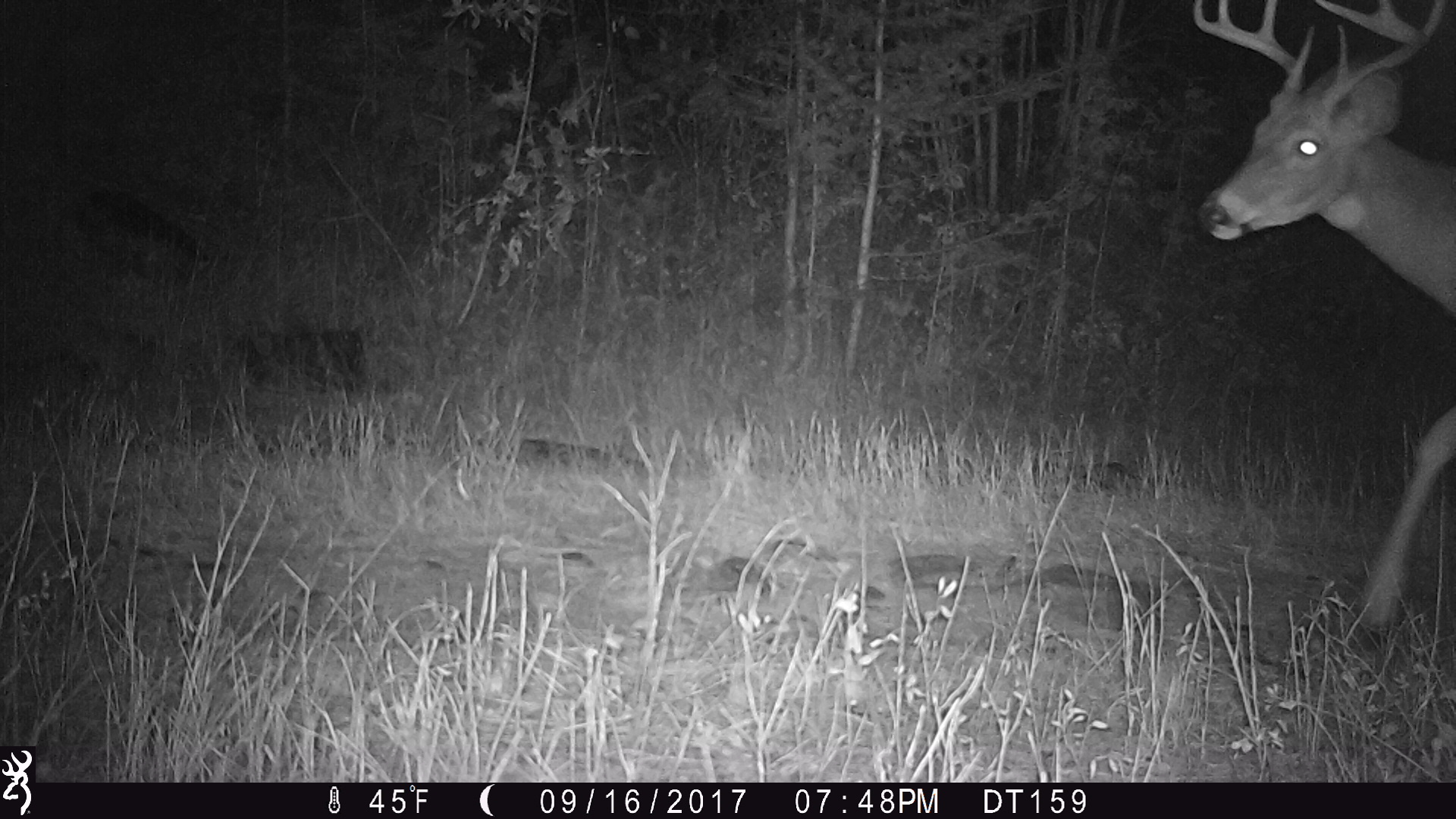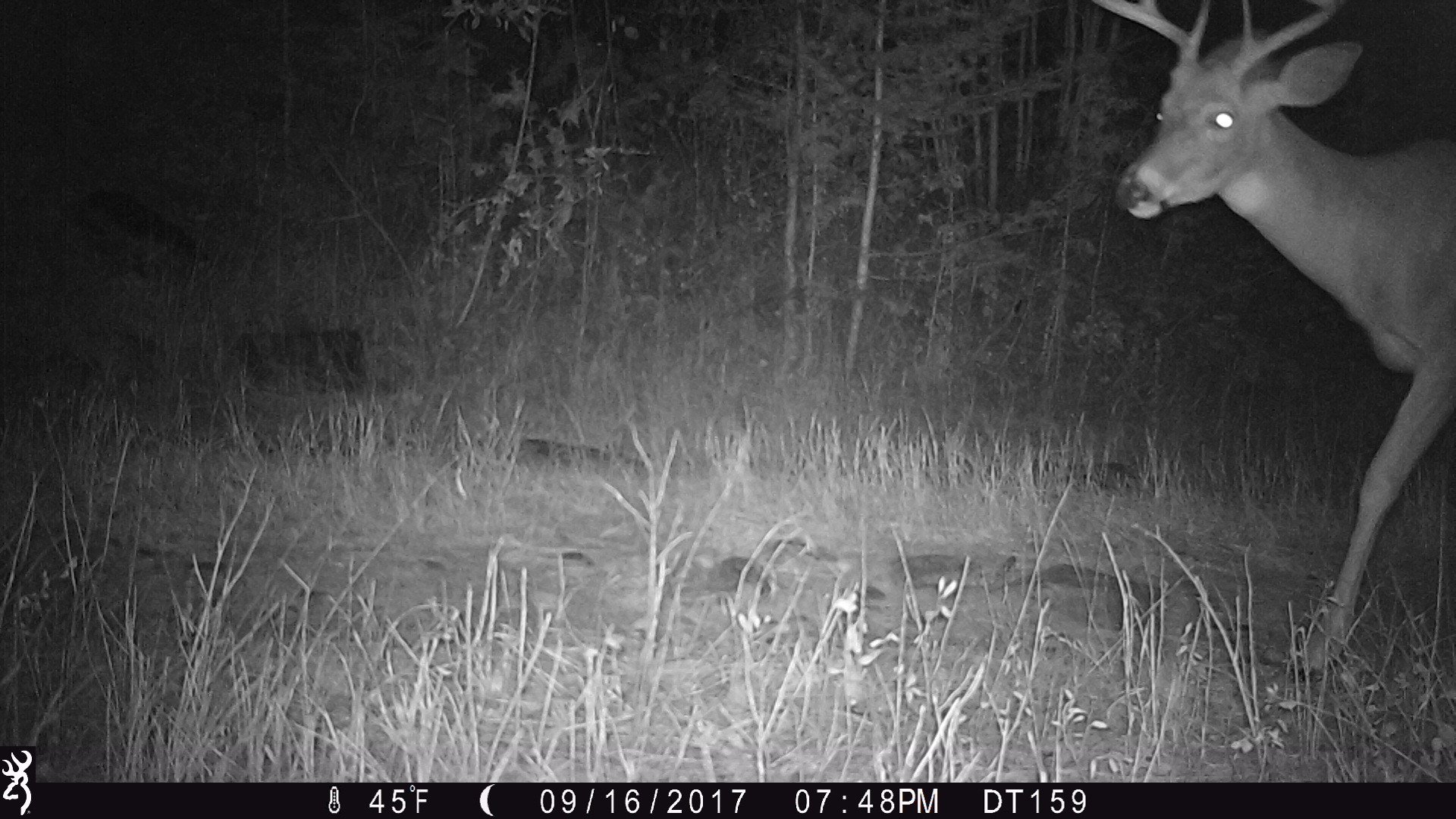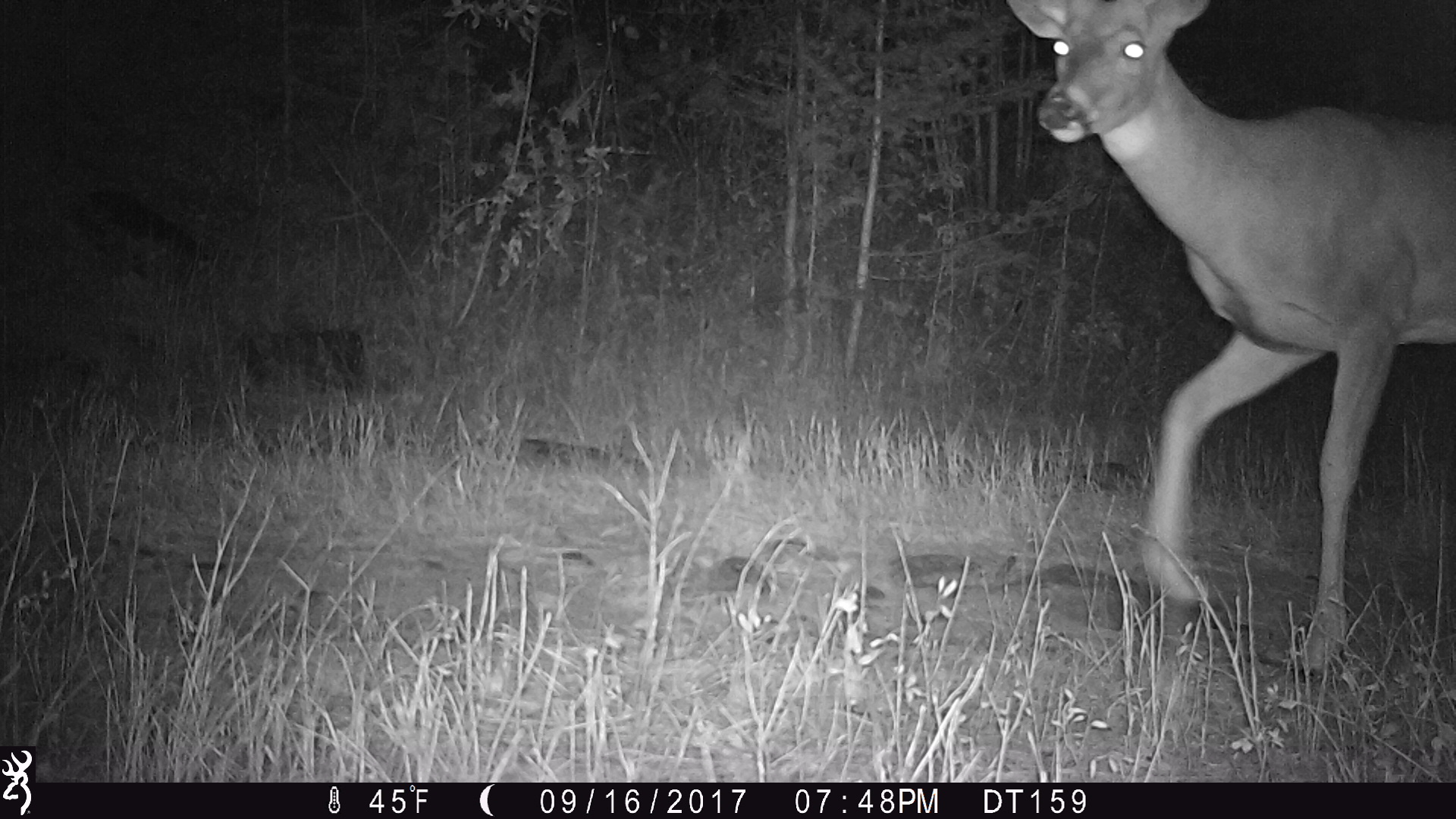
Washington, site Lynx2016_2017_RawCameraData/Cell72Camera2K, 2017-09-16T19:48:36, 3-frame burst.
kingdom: Animalia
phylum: Chordata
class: Mammalia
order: Artiodactyla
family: Cervidae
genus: Odocoileus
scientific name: Odocoileus virginianus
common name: white-tailed deer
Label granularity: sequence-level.